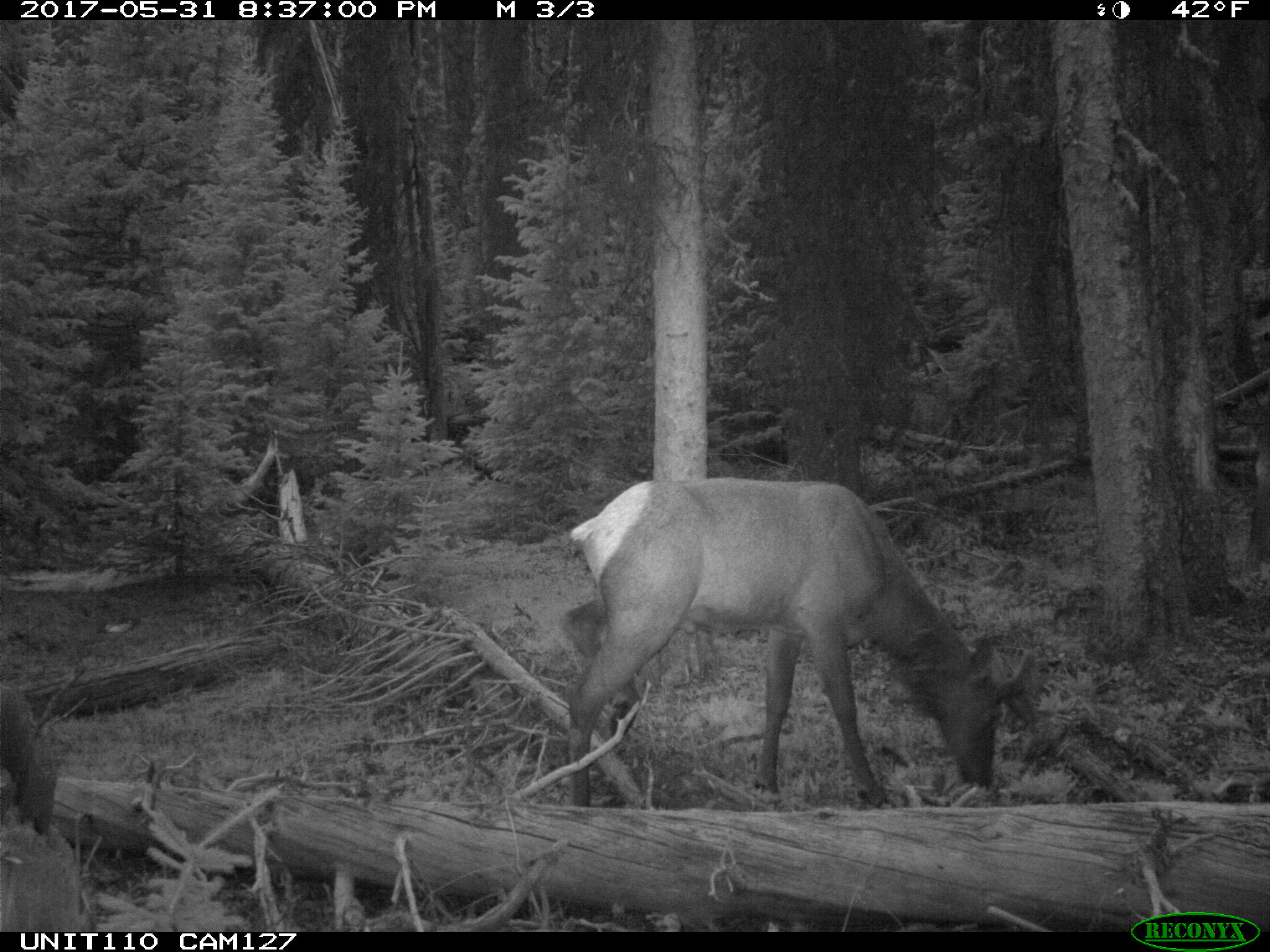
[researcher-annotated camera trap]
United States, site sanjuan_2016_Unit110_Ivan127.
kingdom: Animalia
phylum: Chordata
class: Mammalia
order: Artiodactyla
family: Cervidae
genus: Cervus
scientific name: Cervus elaphus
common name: red deer